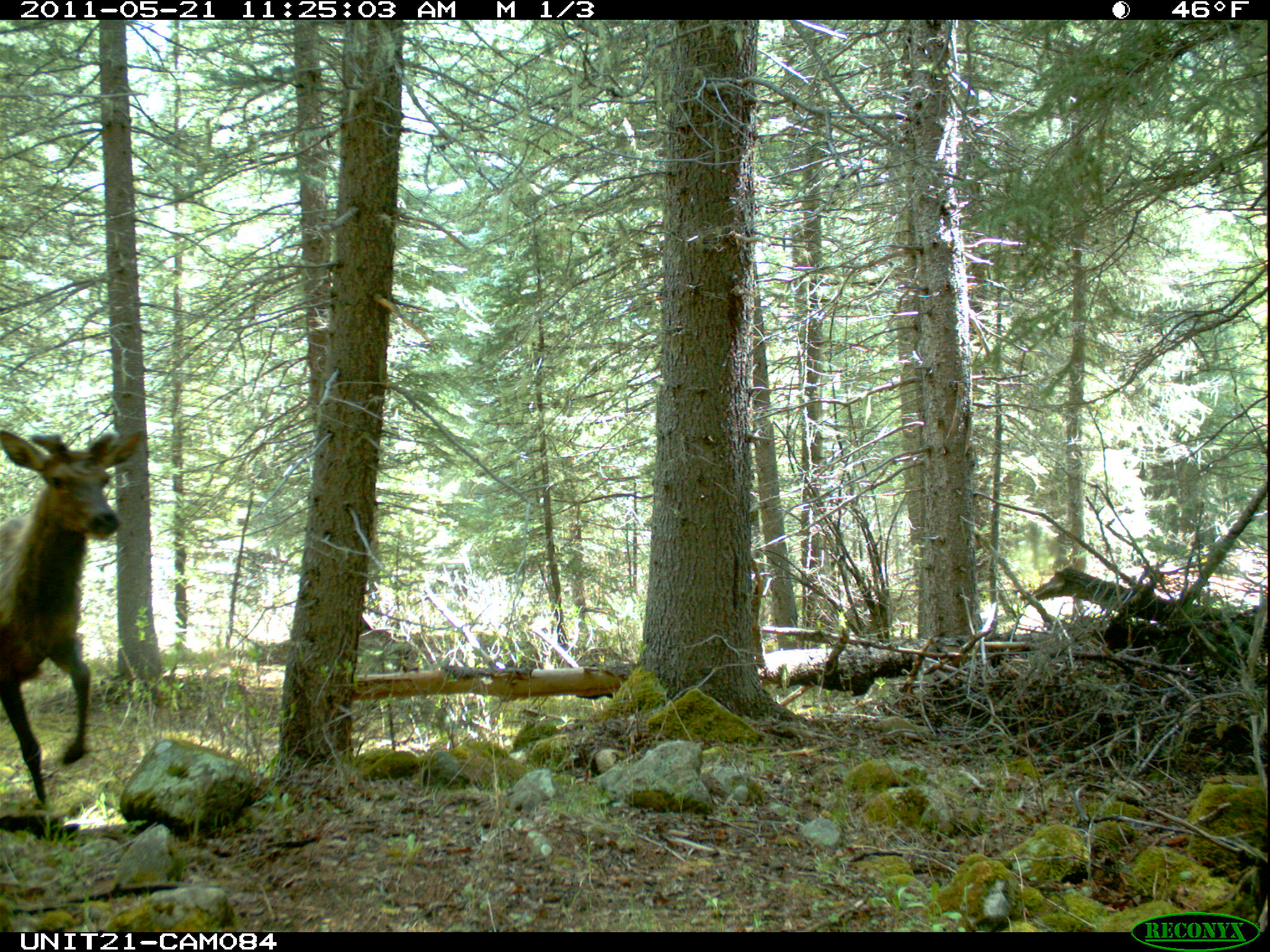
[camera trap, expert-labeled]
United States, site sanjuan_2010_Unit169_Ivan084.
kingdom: Animalia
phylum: Chordata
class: Mammalia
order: Artiodactyla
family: Cervidae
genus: Cervus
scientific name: Cervus elaphus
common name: red deer